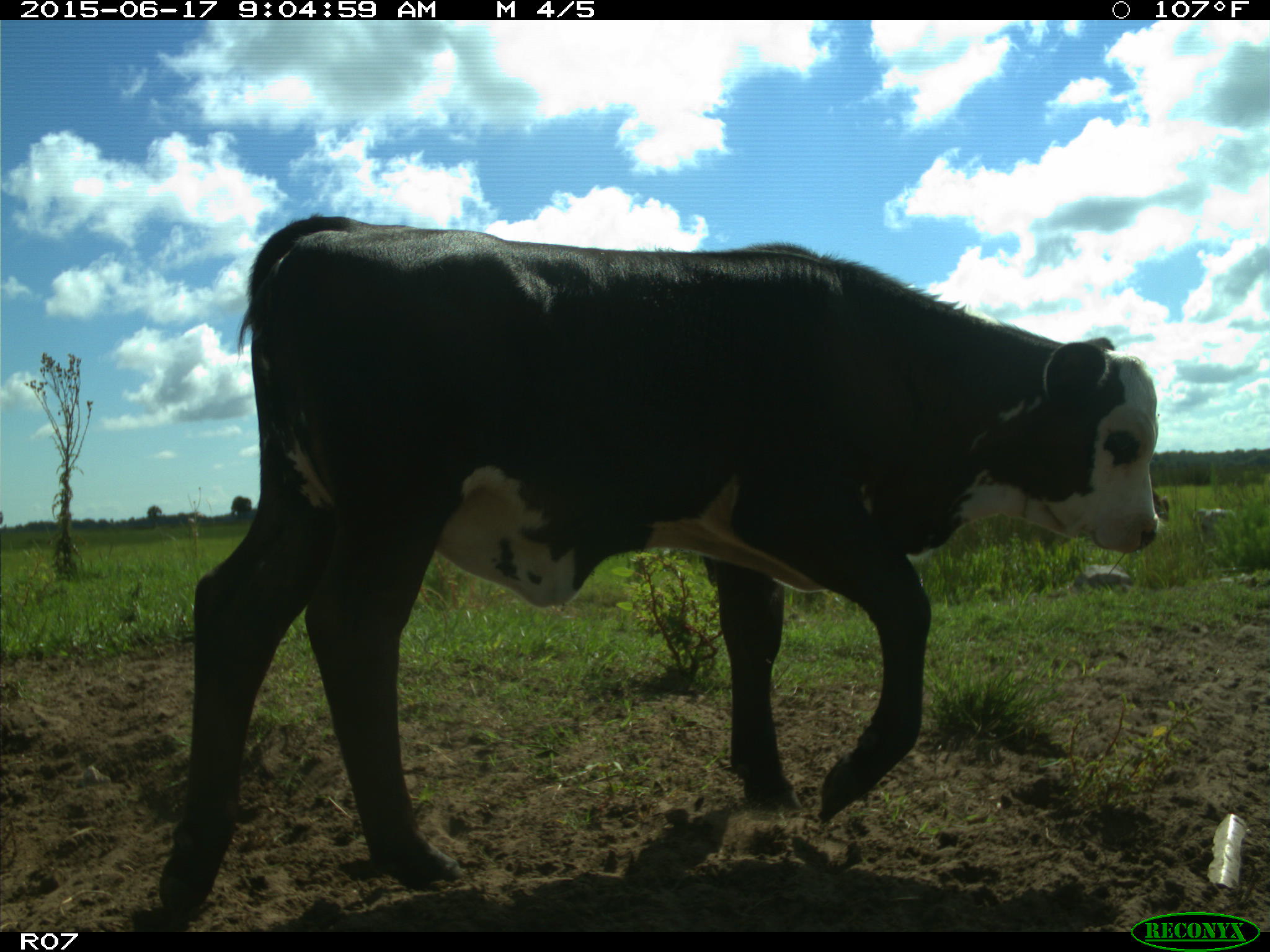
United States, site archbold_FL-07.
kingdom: Animalia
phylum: Chordata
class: Mammalia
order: Artiodactyla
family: Bovidae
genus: Bos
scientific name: Bos taurus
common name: domestic cow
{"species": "Bos taurus (domestic cow)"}